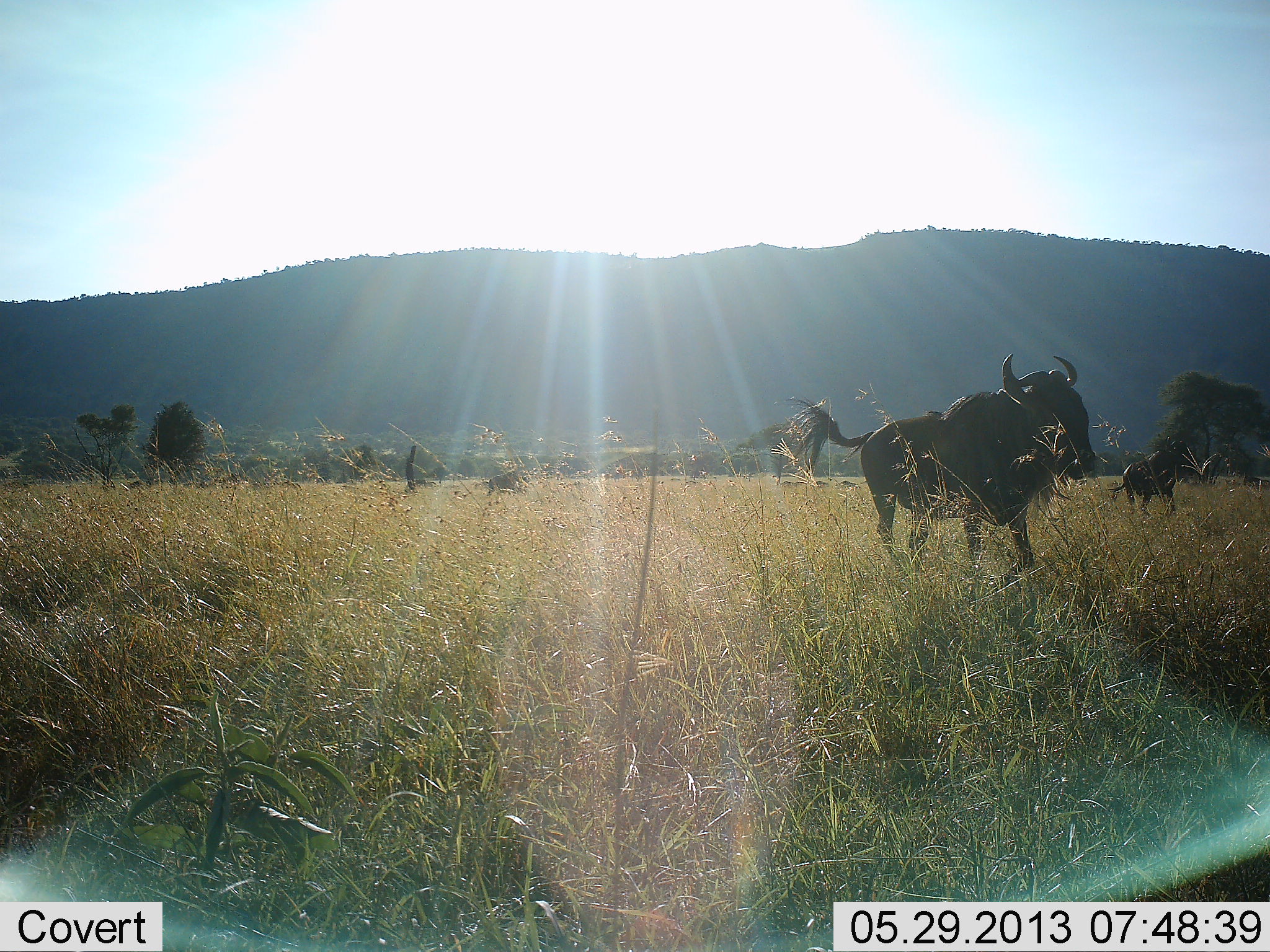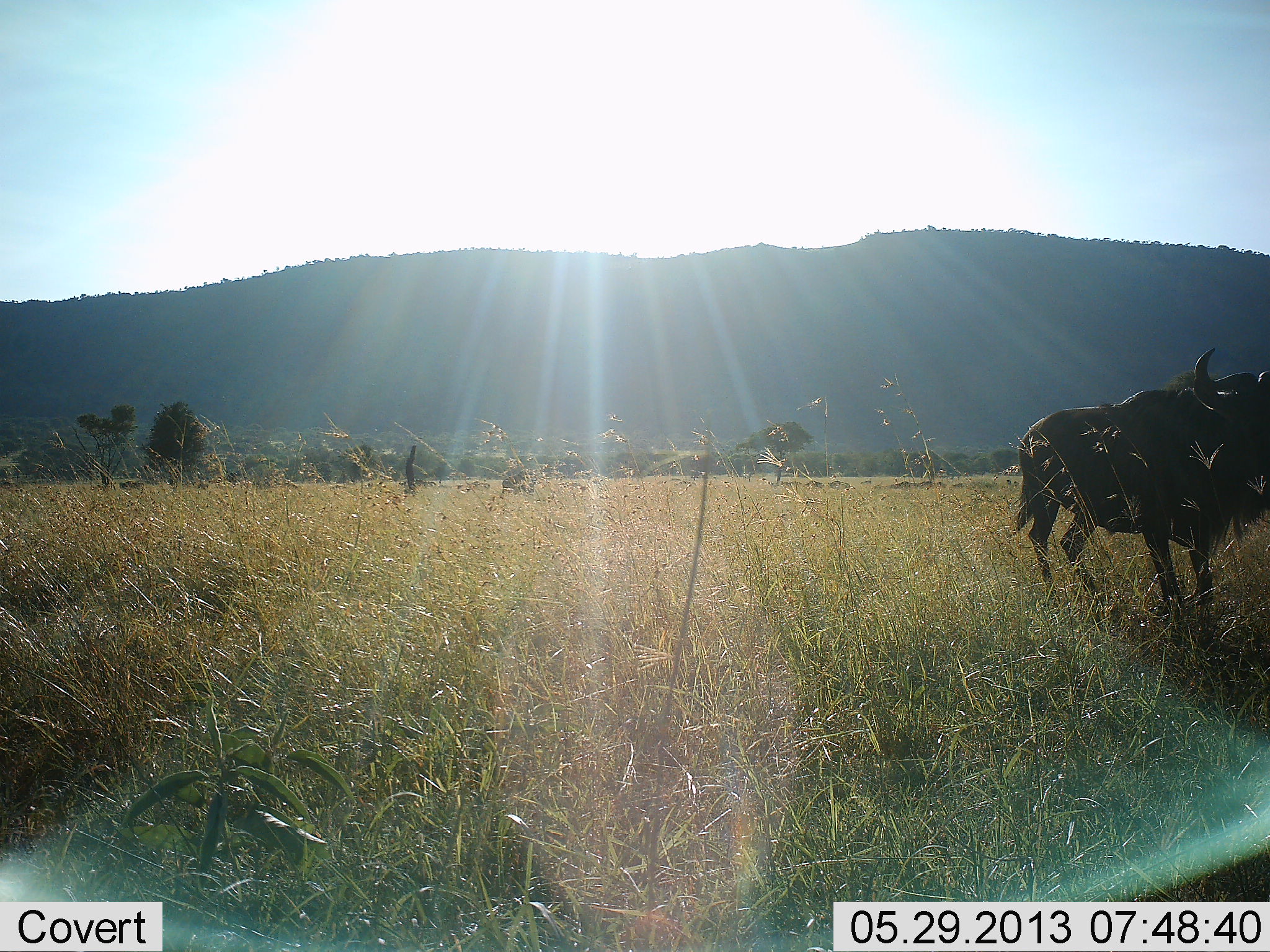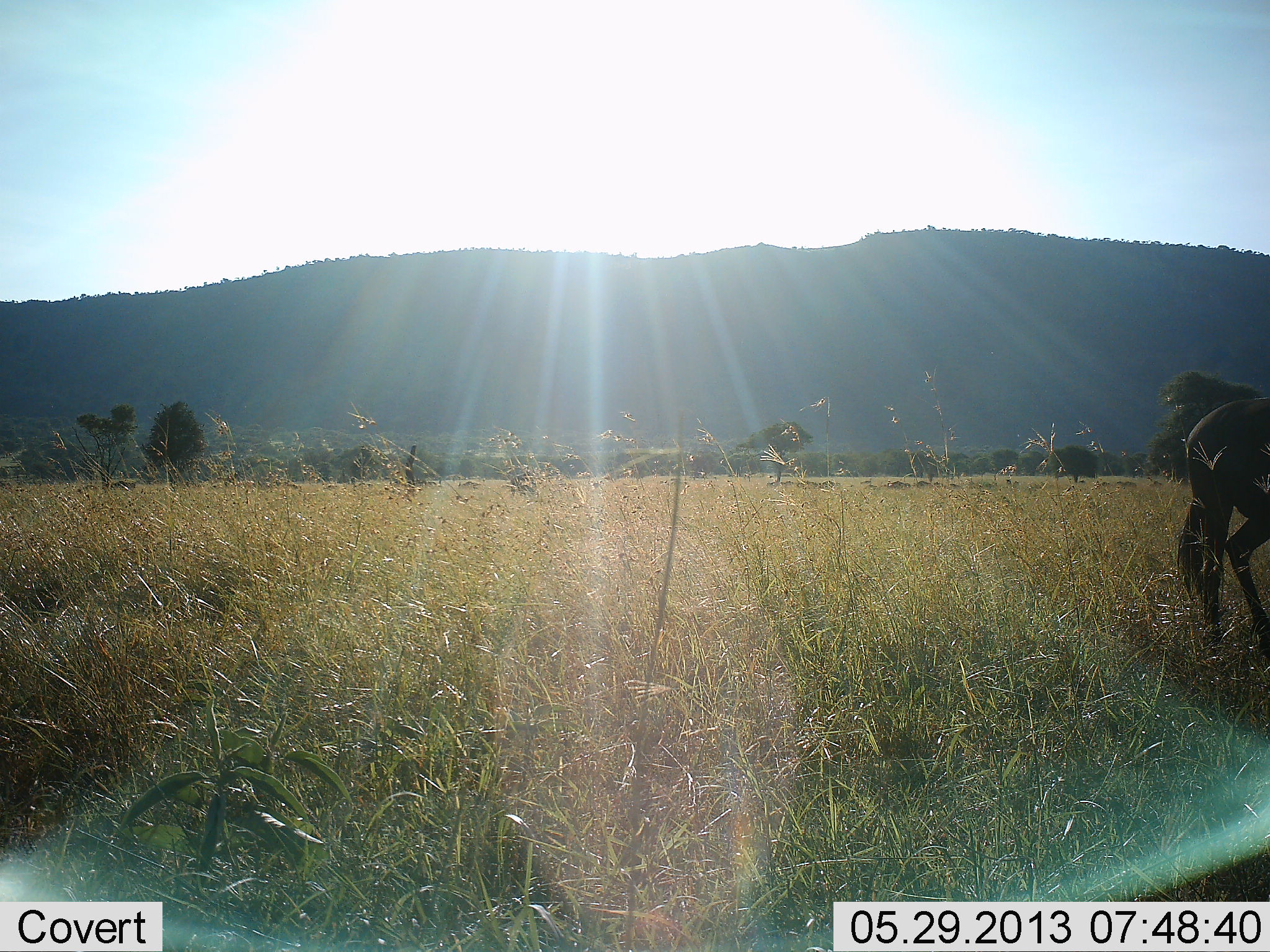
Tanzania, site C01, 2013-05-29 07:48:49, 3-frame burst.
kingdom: Animalia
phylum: Chordata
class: Mammalia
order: Artiodactyla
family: Bovidae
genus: Connochaetes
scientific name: Connochaetes taurinus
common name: blue wildebeest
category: wildebeest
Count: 2.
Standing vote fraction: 12%.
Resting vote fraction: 0%.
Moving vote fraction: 88%.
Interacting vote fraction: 0%.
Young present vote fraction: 0%.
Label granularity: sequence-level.